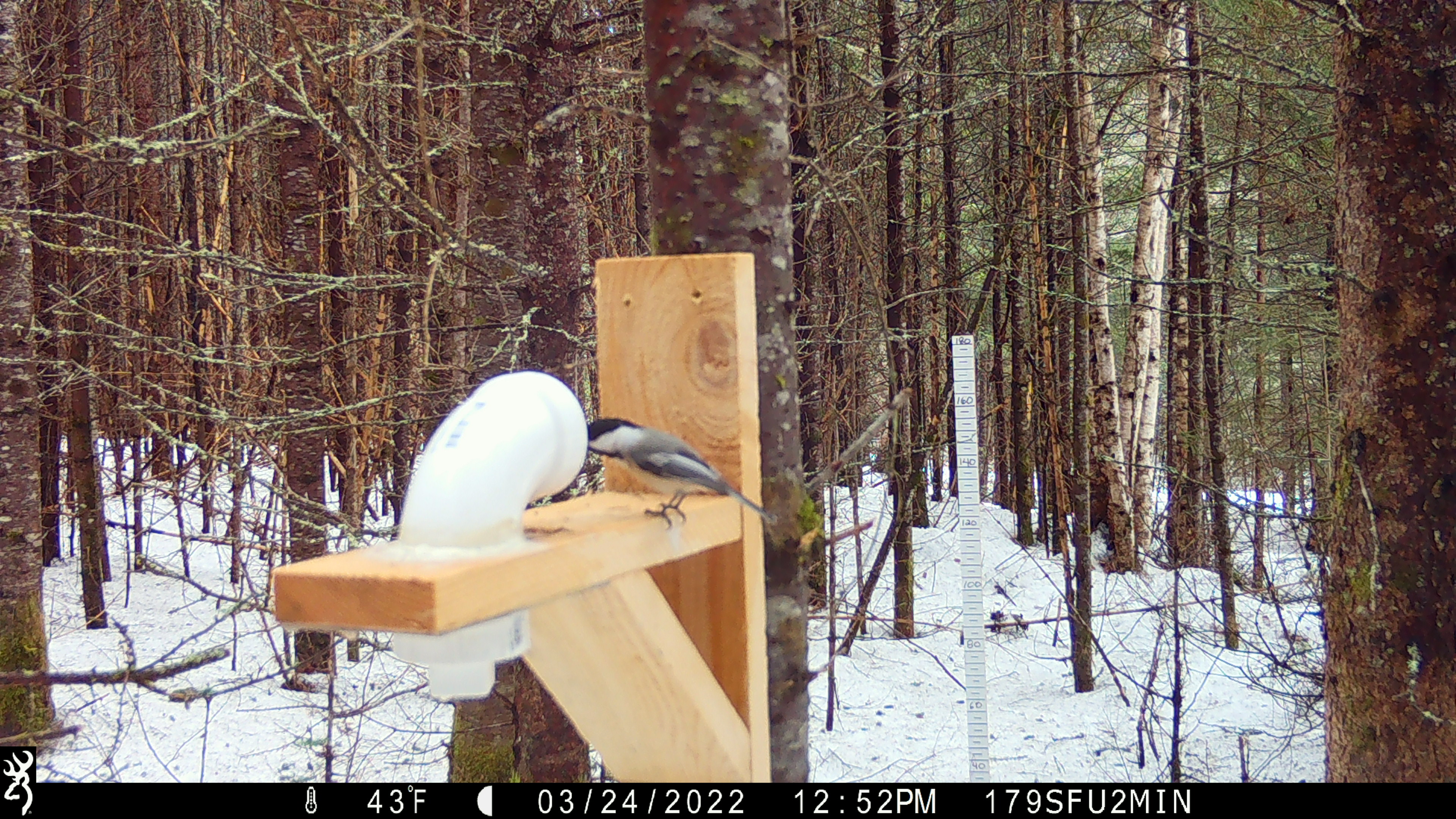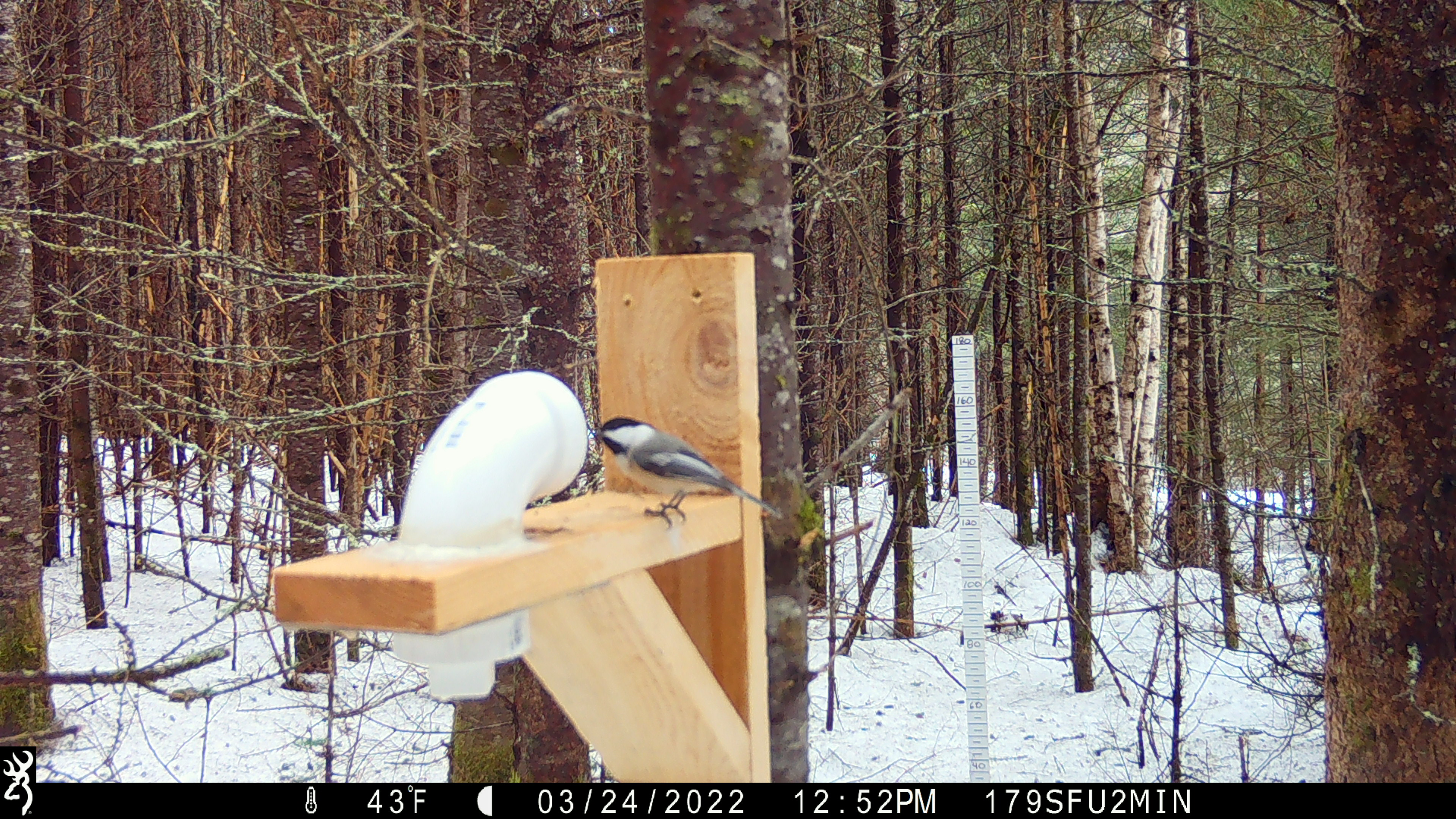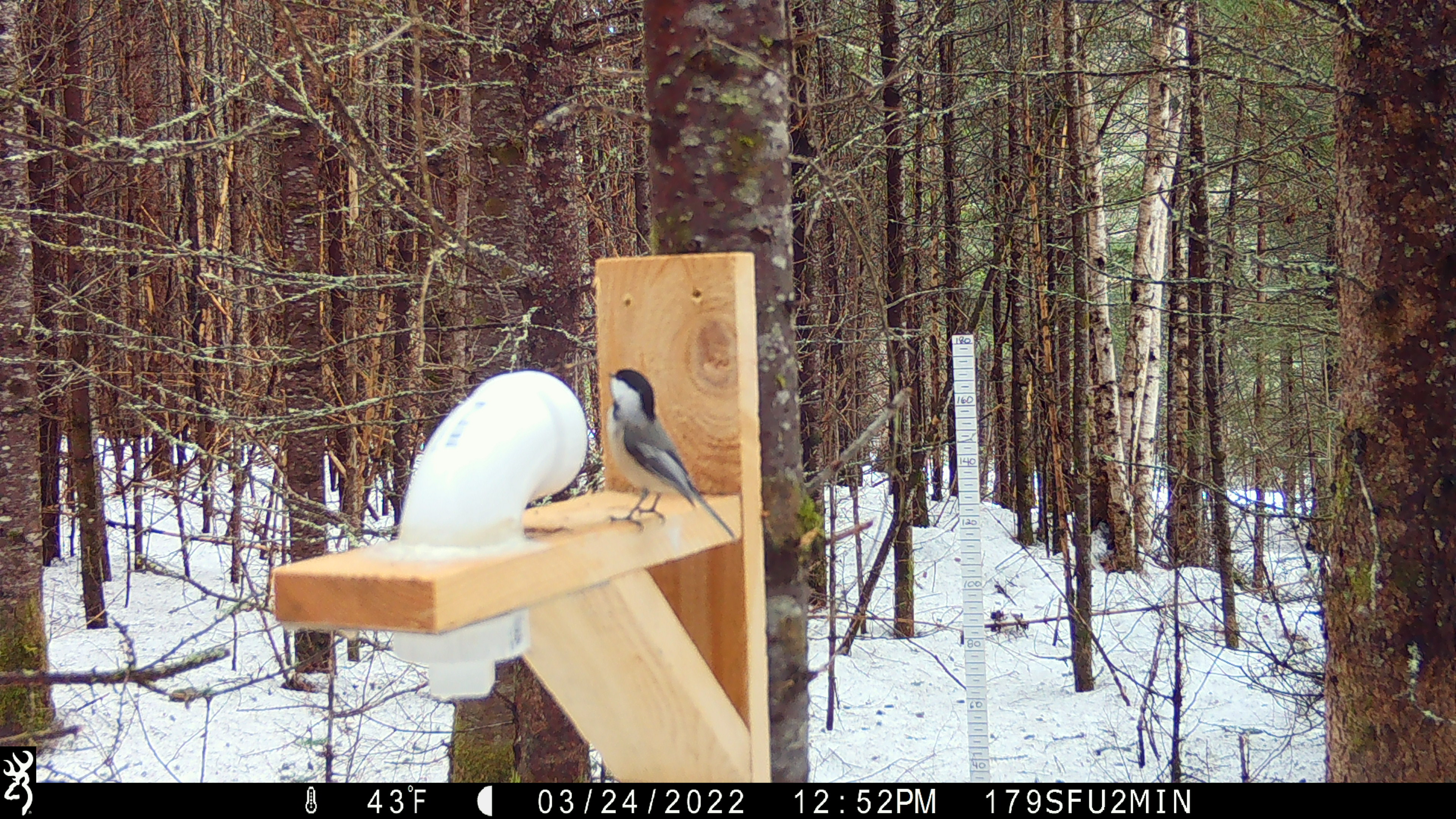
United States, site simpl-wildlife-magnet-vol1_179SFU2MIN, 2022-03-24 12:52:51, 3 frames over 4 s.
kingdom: Animalia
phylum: Chordata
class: Aves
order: Passeriformes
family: Paridae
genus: Poecile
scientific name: Poecile atricapillus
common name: black-capped chickadee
Black-capped chickadee (Poecile atricapillus).